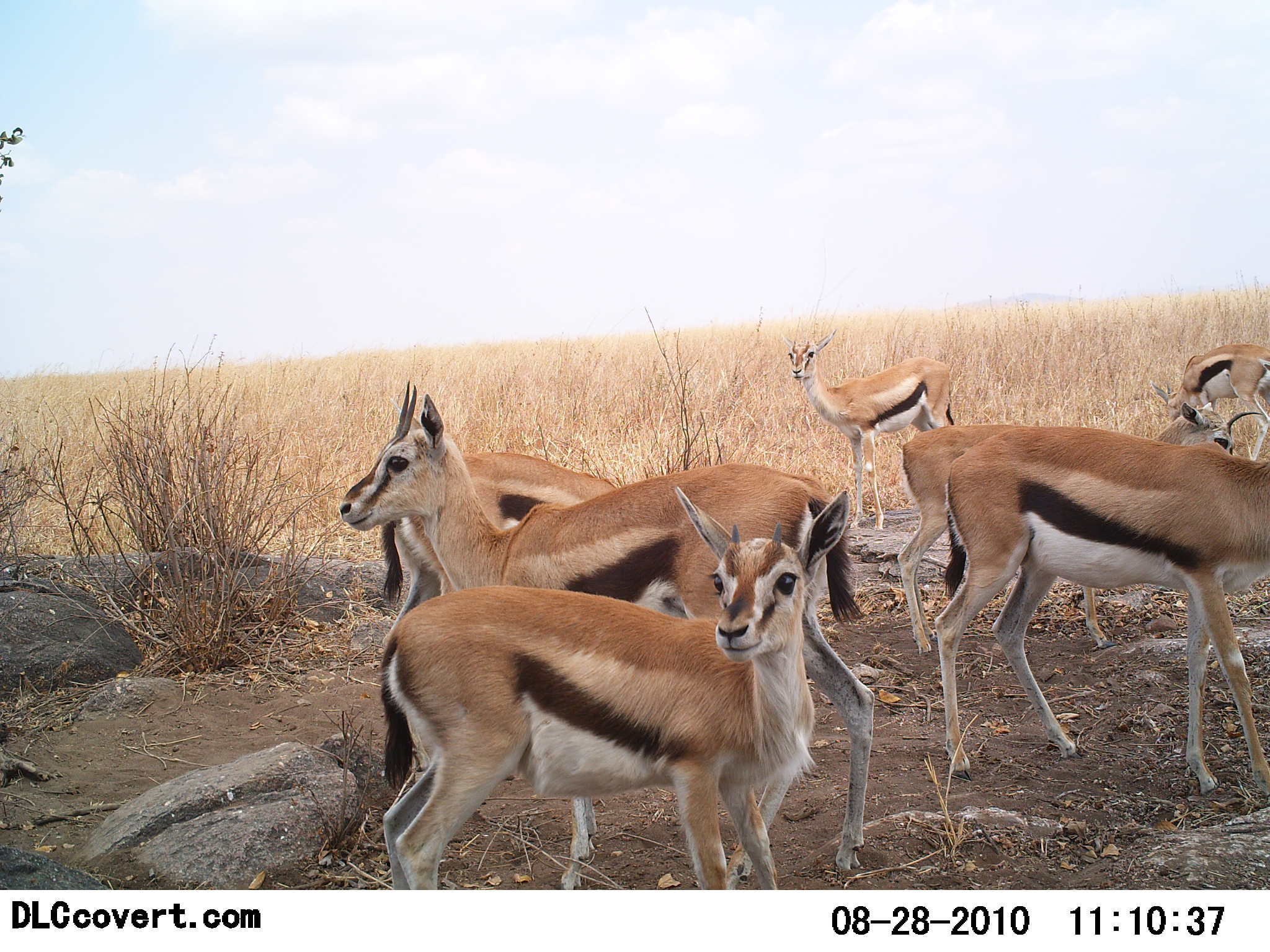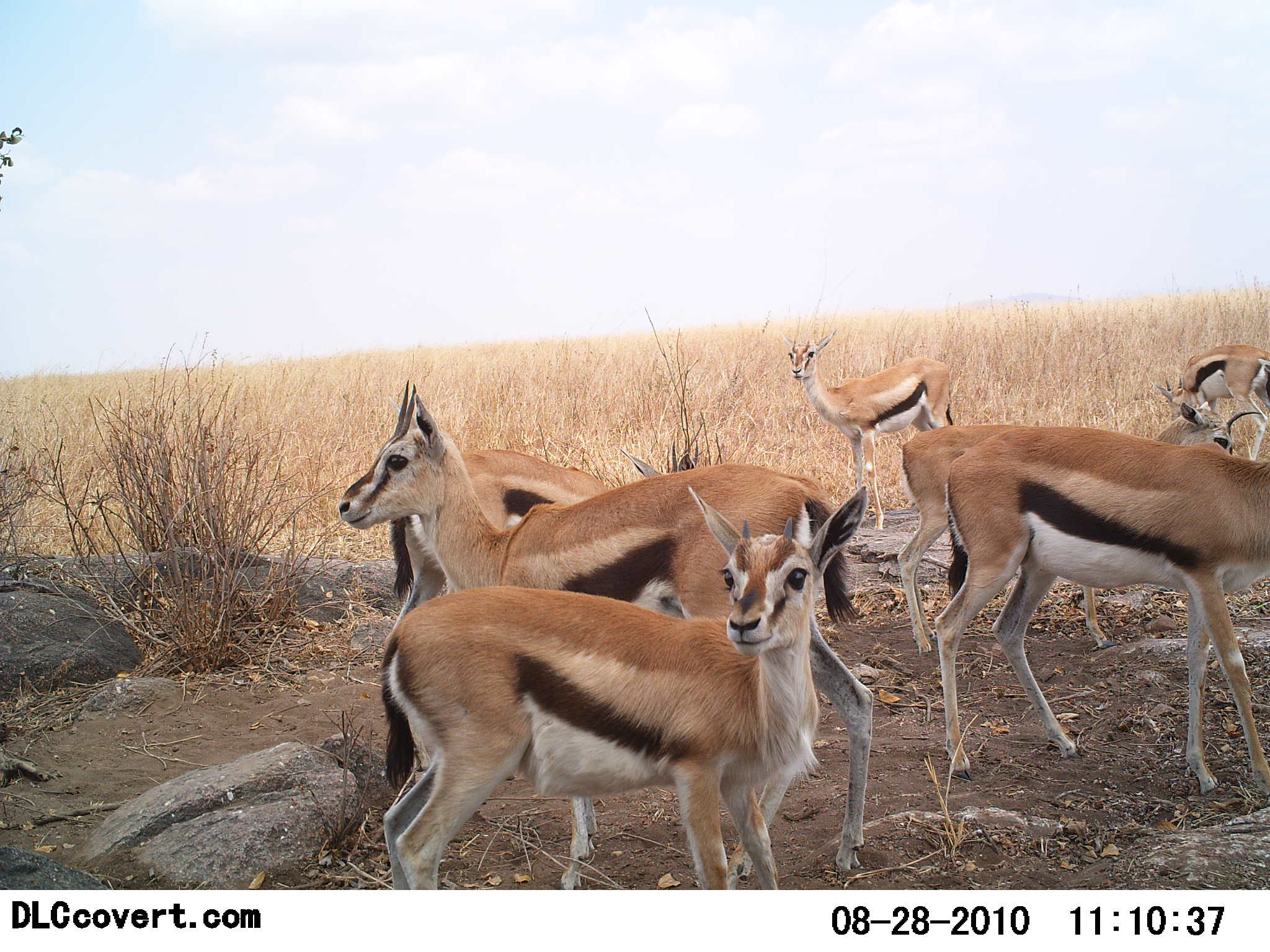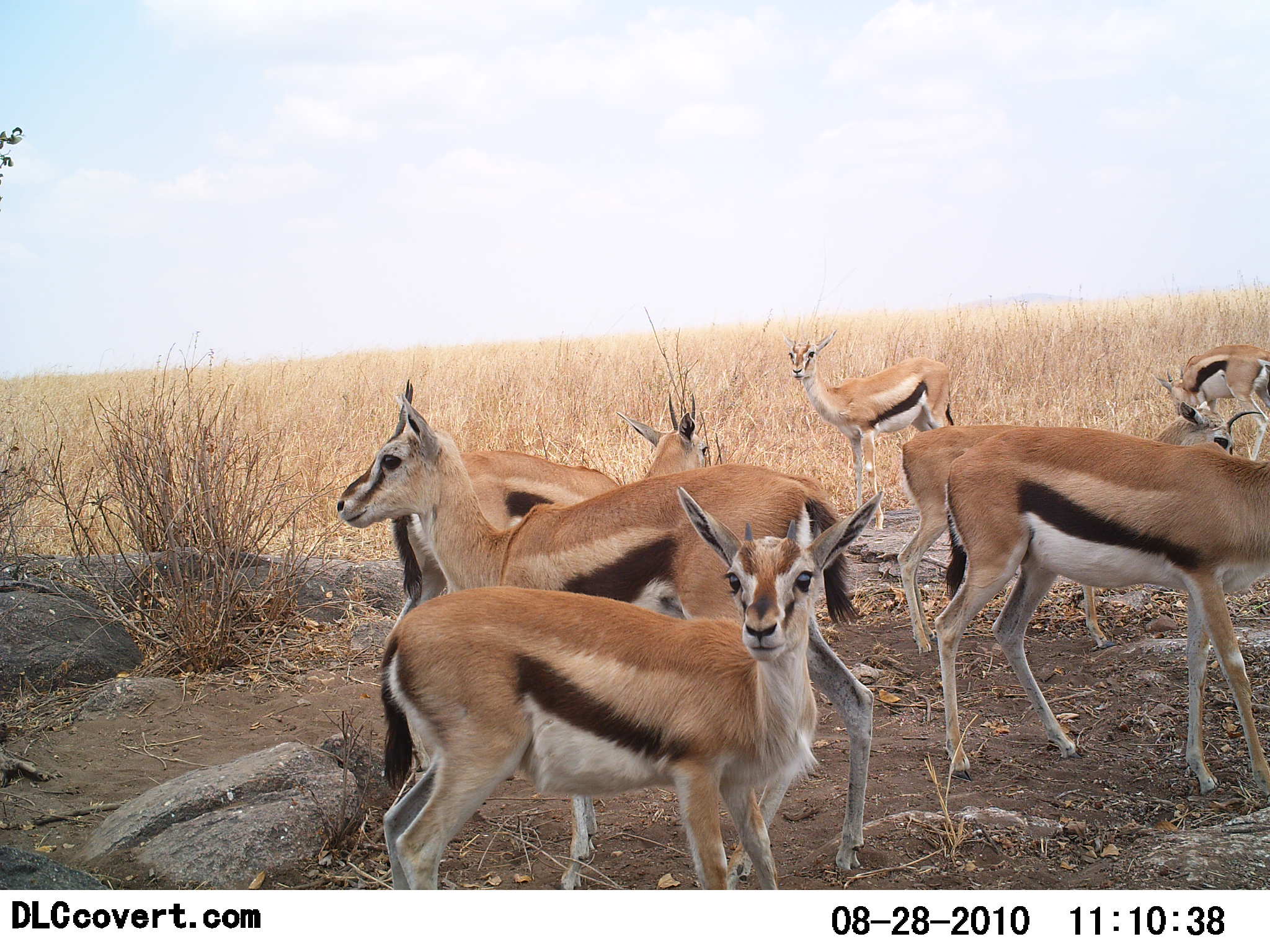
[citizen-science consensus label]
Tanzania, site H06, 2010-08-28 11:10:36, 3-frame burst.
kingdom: Animalia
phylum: Chordata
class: Mammalia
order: Artiodactyla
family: Bovidae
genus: Eudorcas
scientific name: Eudorcas thomsonii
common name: thomson's gazelle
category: gazellethomsons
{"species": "gazellethomsons (thomson's gazelle) (Eudorcas thomsonii)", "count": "7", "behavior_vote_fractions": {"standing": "100%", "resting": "8%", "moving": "0%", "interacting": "8%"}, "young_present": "31%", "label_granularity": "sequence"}